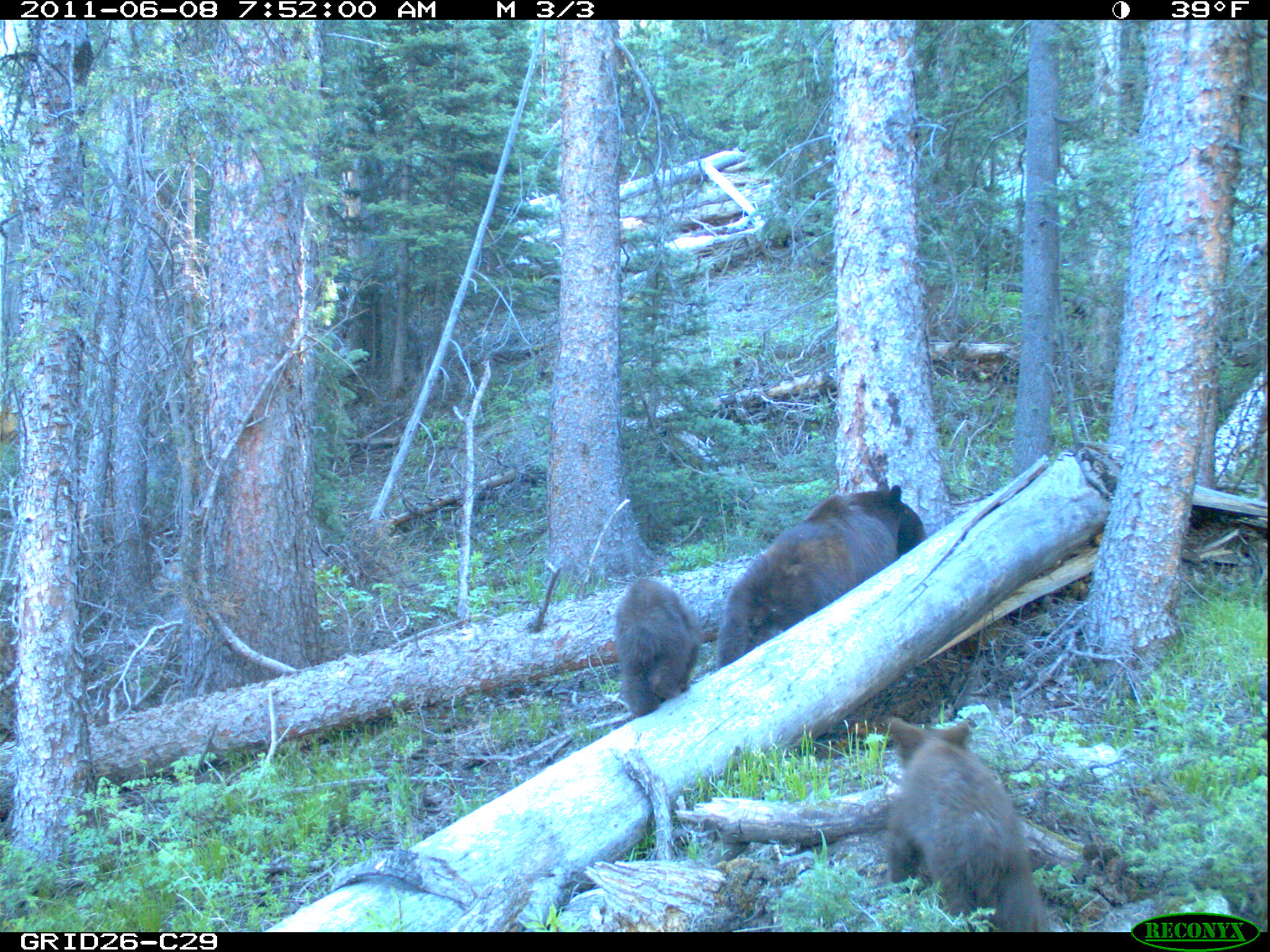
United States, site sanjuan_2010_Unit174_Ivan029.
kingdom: Animalia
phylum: Chordata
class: Mammalia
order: Carnivora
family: Ursidae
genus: Ursus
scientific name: Ursus americanus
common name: american black bear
Ursus americanus (american black bear).